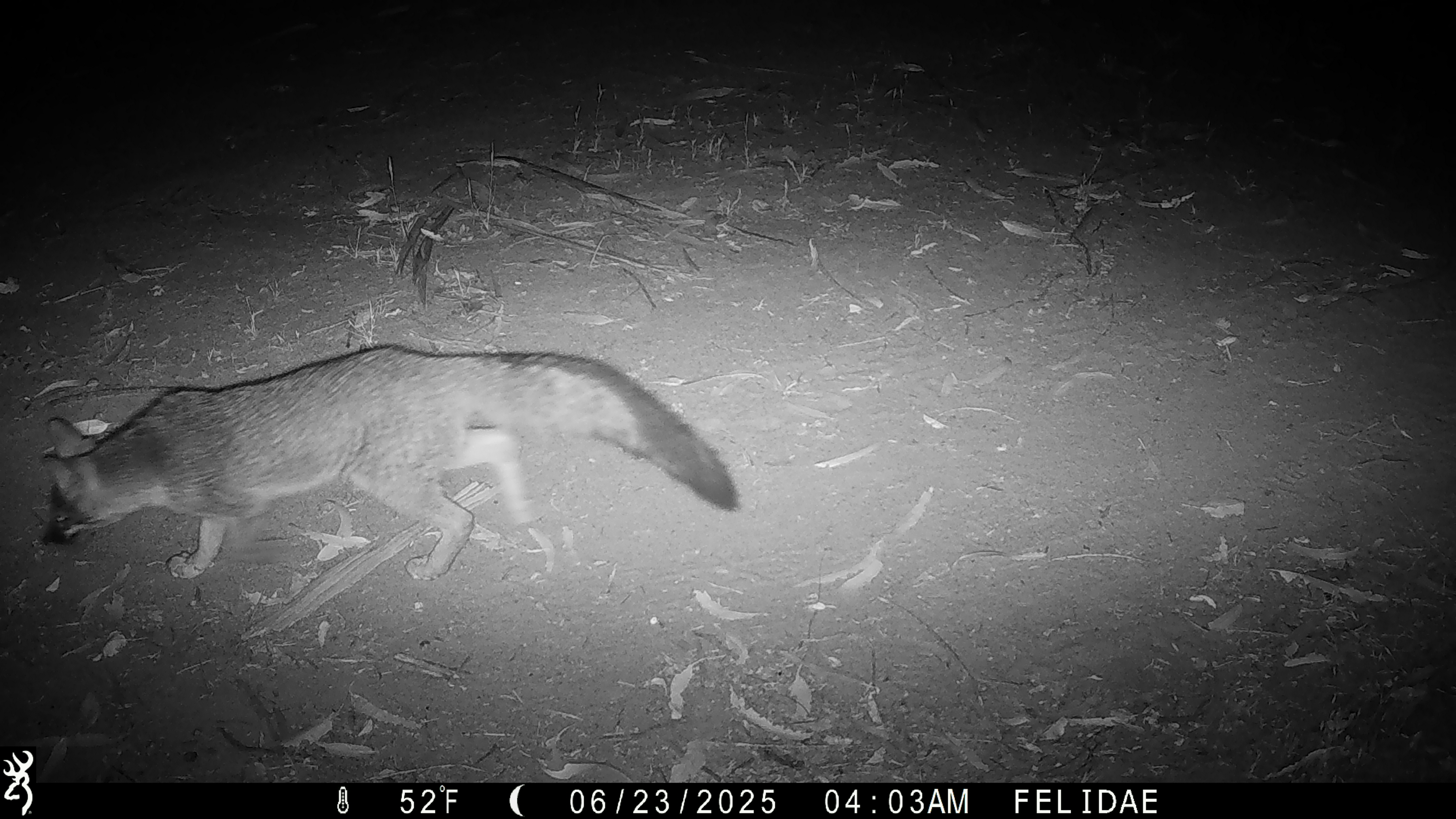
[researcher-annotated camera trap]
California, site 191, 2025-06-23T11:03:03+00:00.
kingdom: Animalia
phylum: Chordata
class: Mammalia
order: Carnivora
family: Canidae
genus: Urocyon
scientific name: Urocyon cinereoargenteus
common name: gray fox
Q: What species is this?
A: Gray fox (Urocyon cinereoargenteus).